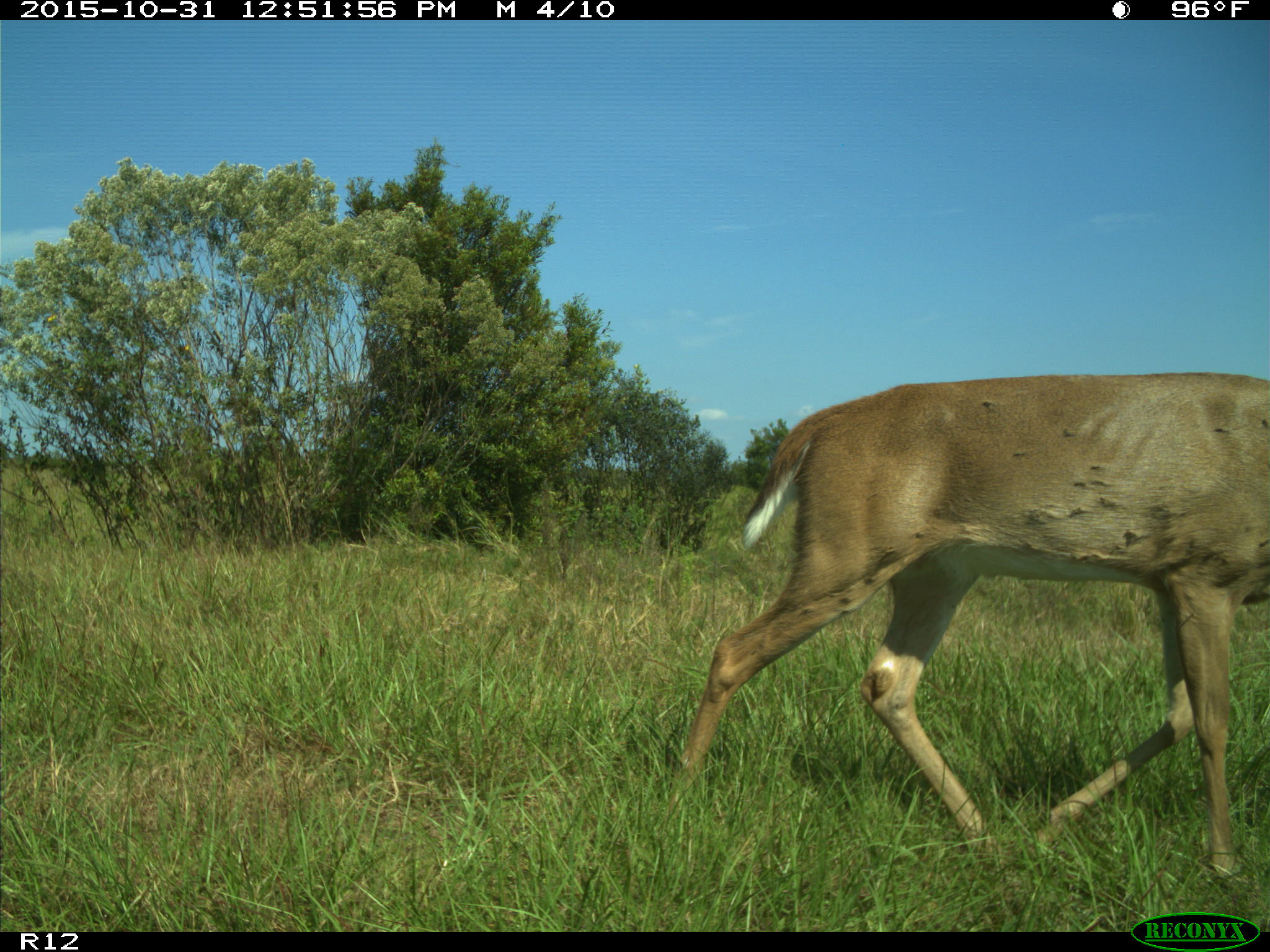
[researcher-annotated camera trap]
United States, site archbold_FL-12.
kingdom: Animalia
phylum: Chordata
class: Mammalia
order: Artiodactyla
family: Cervidae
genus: Odocoileus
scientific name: Odocoileus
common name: deer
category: unidentified deer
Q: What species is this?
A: Unidentified deer (deer) (Odocoileus).